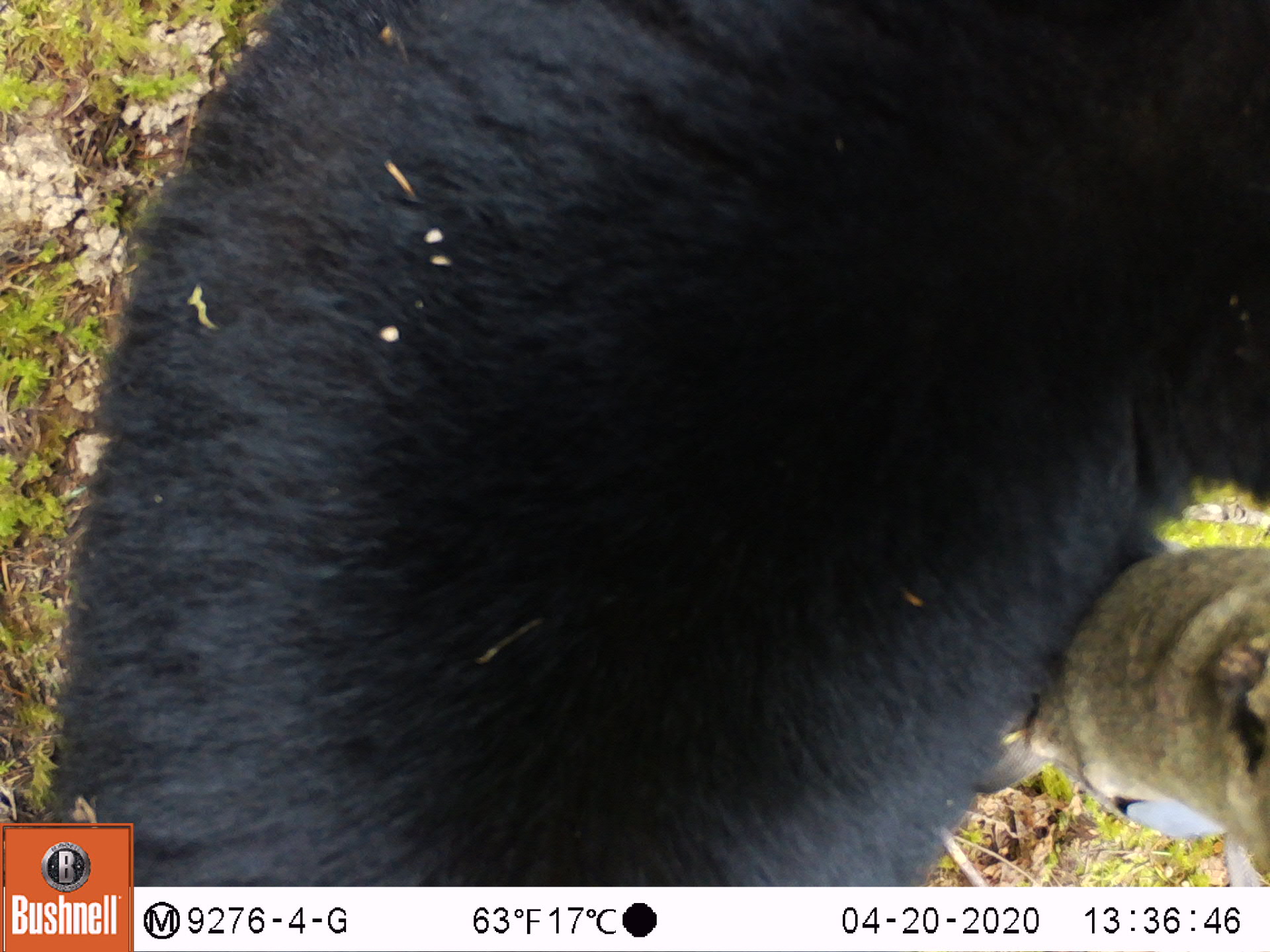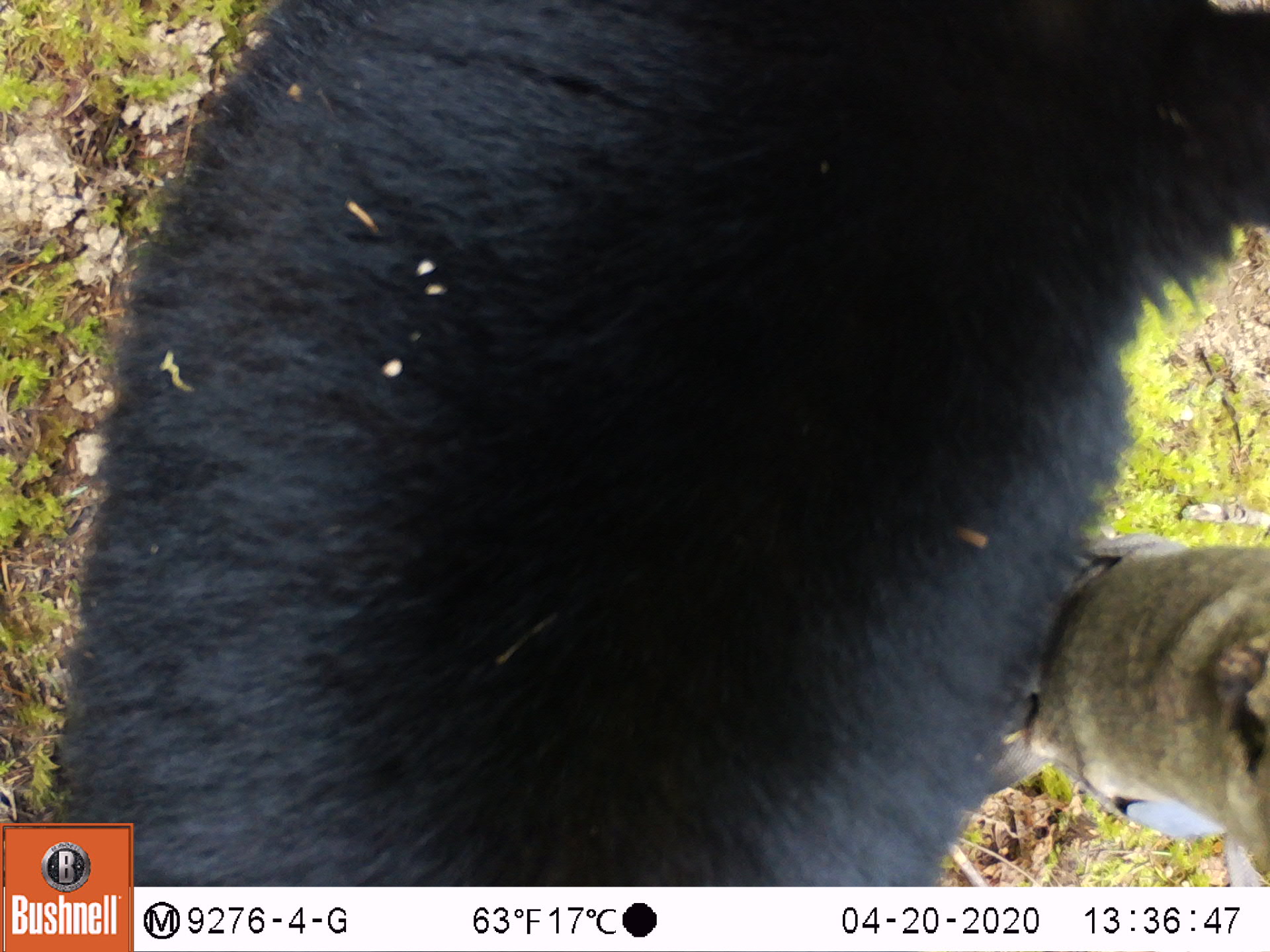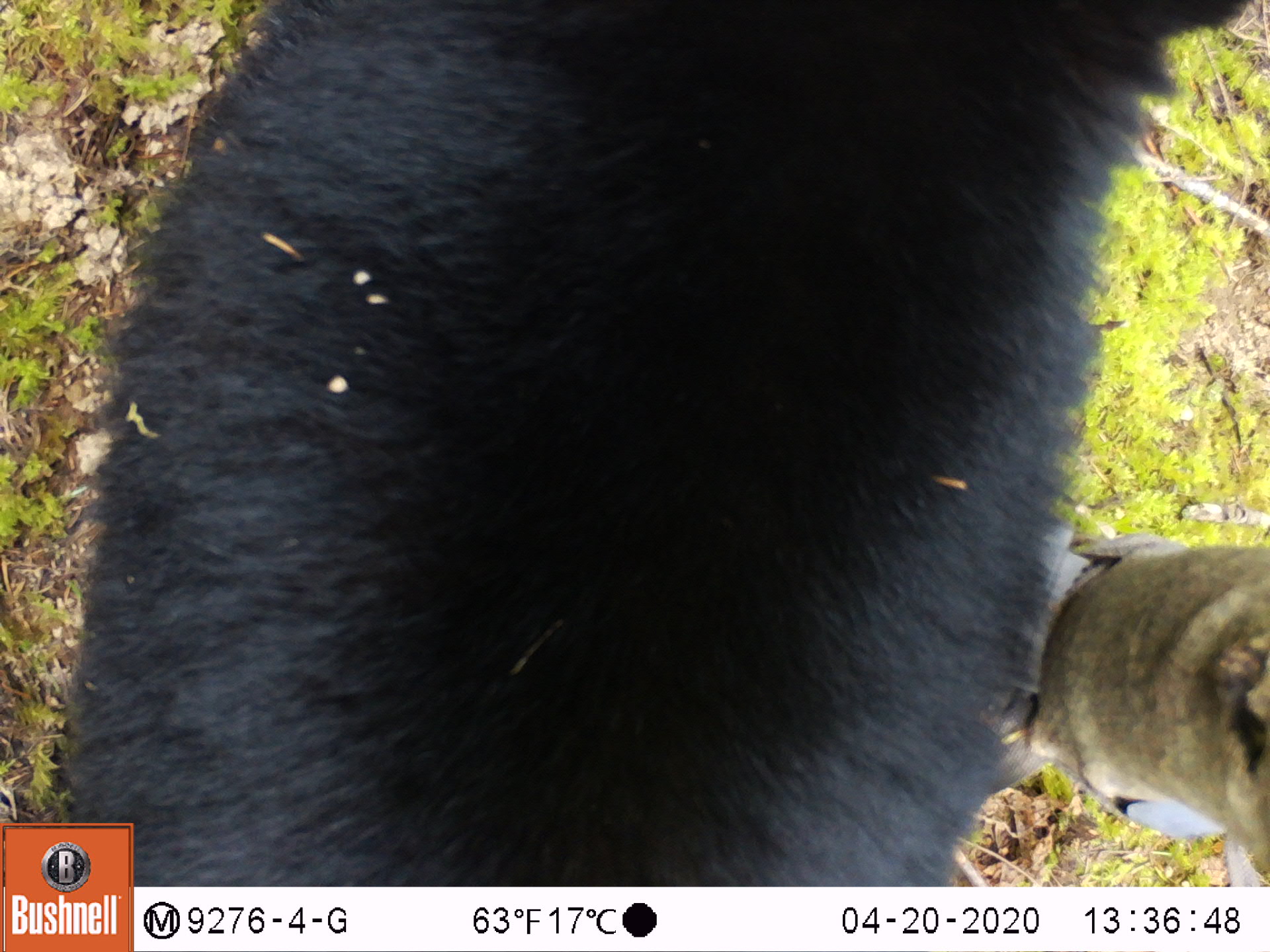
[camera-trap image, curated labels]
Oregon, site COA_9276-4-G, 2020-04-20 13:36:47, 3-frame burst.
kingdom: Animalia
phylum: Chordata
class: Mammalia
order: Carnivora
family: Ursidae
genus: Ursus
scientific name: Ursus americanus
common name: american black bear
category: black bear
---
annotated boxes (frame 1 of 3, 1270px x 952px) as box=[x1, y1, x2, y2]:
black bear: box=[137, 0, 1261, 882]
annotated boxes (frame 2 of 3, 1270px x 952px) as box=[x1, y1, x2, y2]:
black bear: box=[138, 8, 1228, 877]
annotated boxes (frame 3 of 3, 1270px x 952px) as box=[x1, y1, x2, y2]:
black bear: box=[137, 3, 1170, 882]